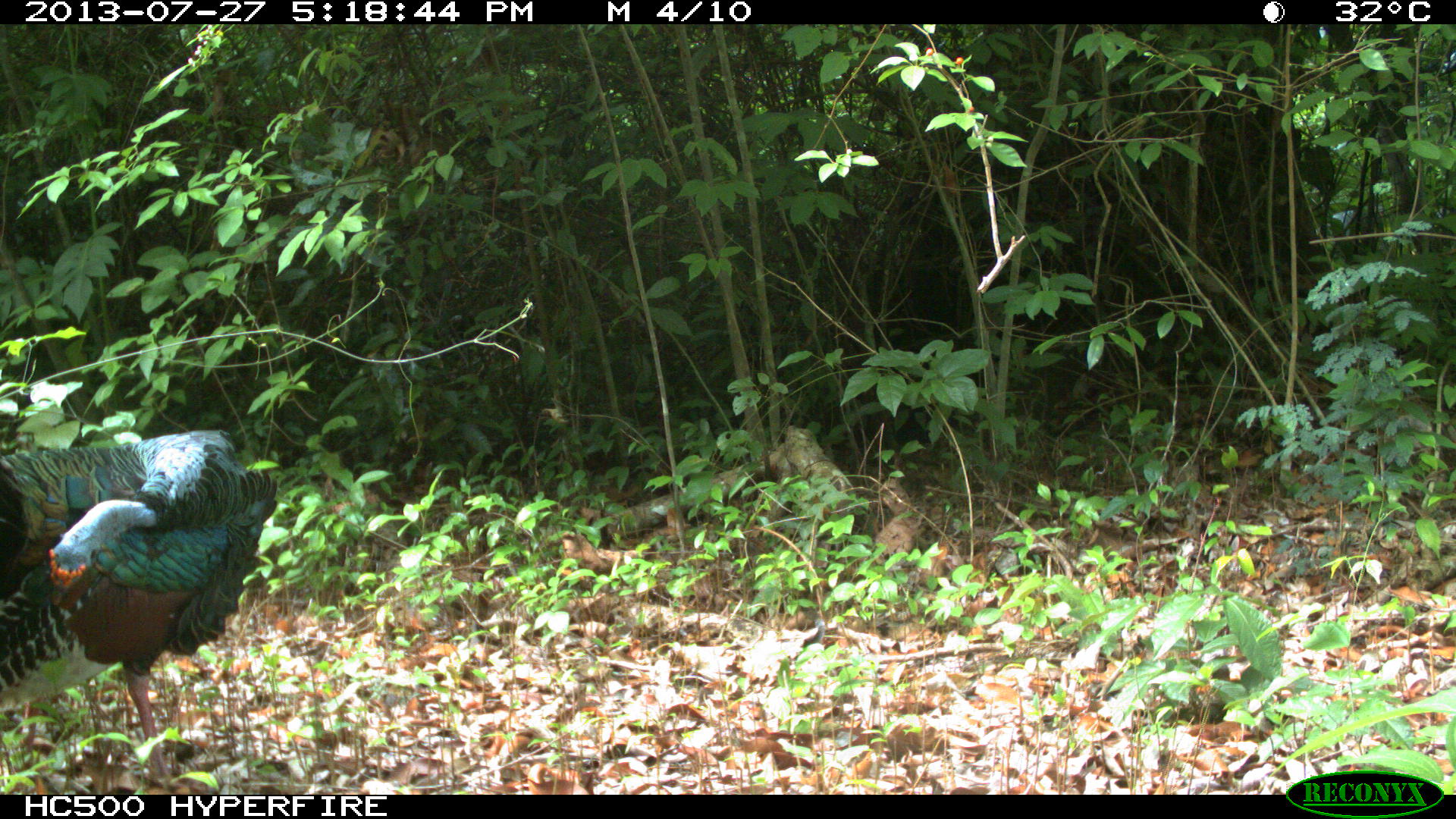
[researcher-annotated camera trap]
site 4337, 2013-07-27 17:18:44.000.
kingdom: Animalia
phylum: Chordata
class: Aves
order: Galliformes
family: Phasianidae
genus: Meleagris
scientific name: Meleagris ocellata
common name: ocellated turkey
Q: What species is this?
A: Meleagris ocellata (ocellated turkey).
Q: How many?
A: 1.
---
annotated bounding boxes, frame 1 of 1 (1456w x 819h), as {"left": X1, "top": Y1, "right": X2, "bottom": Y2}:
meleagris ocellata: {"left": 0, "top": 426, "right": 278, "bottom": 791}